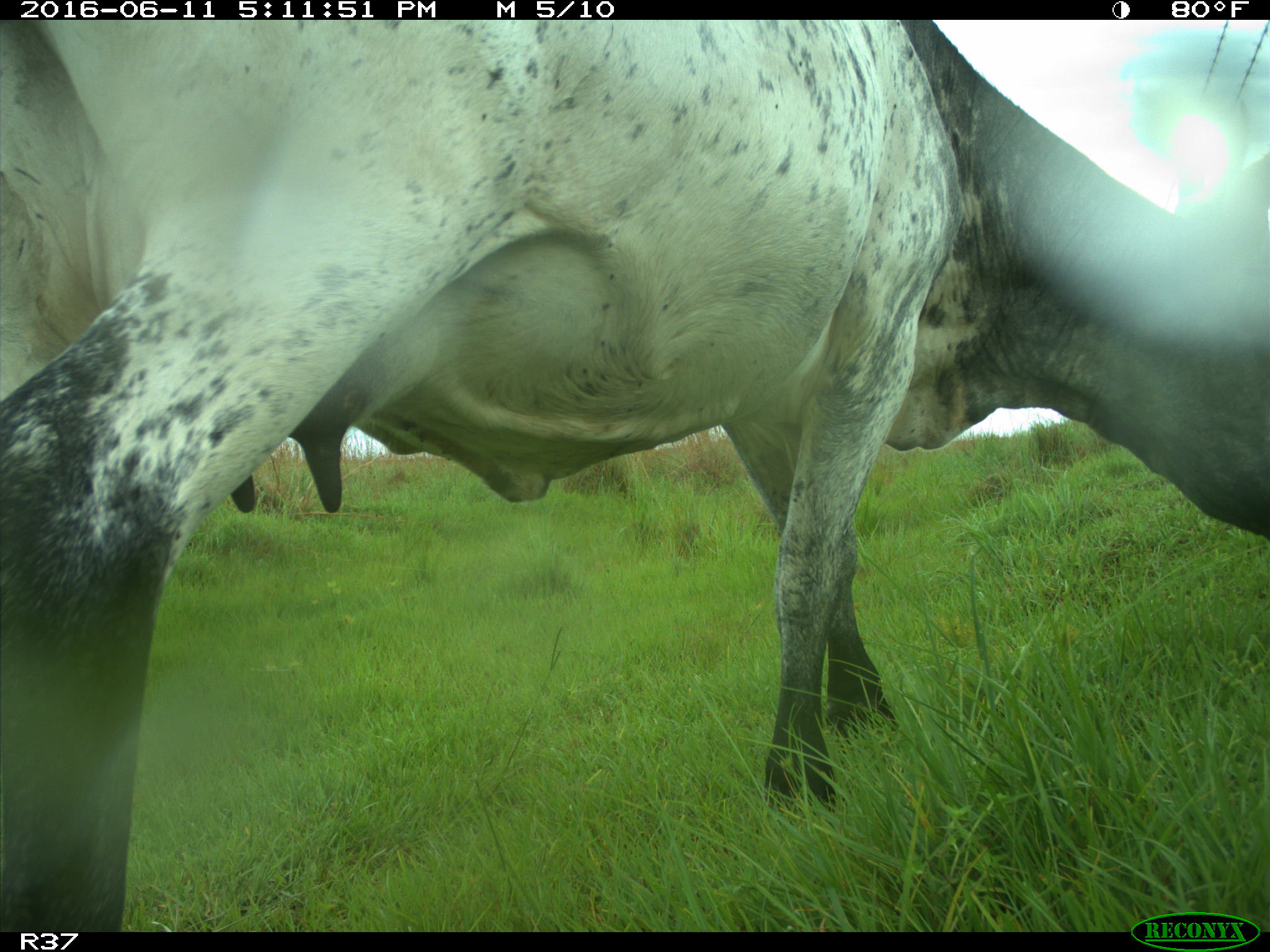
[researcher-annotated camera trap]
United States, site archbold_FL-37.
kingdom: Animalia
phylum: Chordata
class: Mammalia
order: Artiodactyla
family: Bovidae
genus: Bos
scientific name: Bos taurus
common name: domestic cow